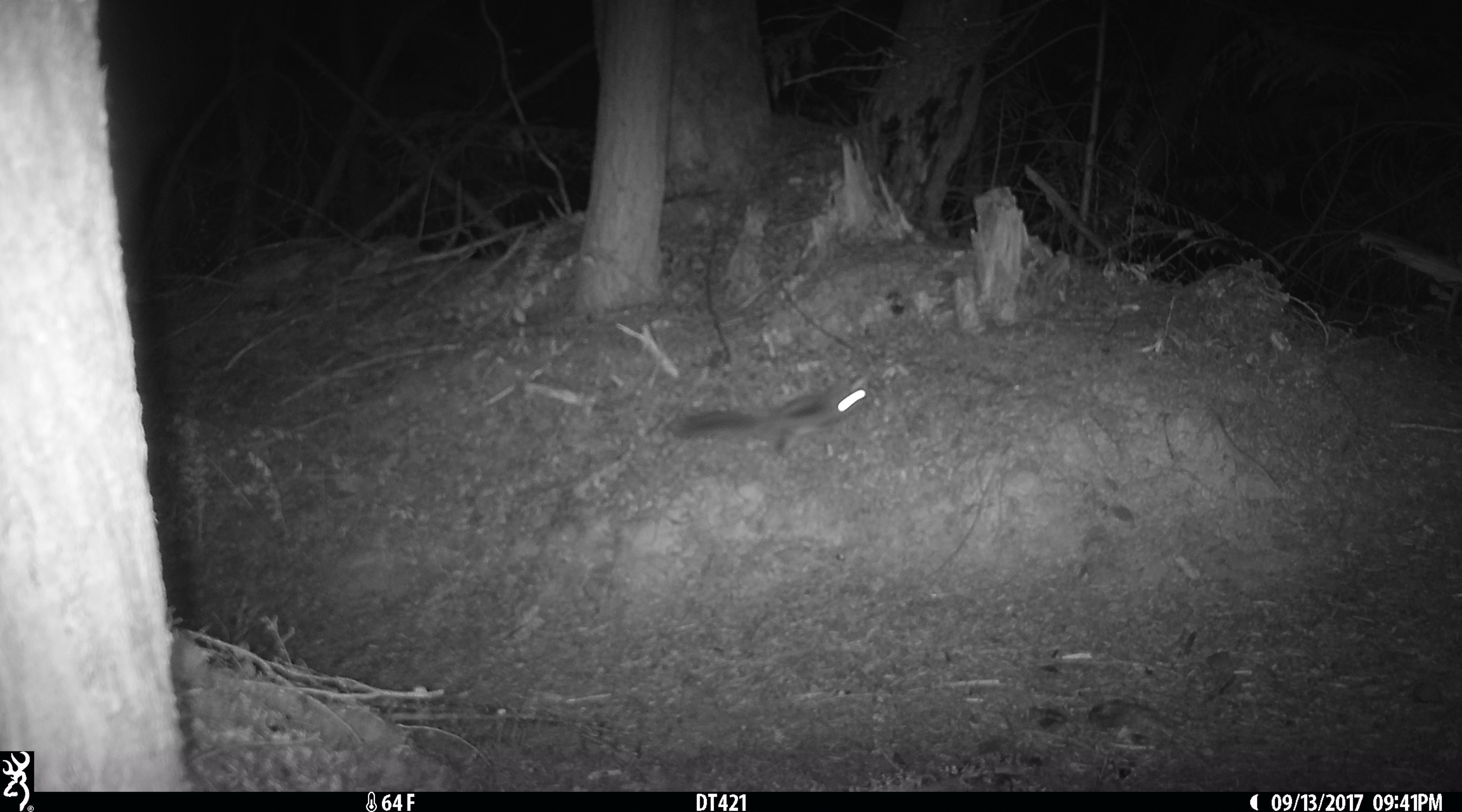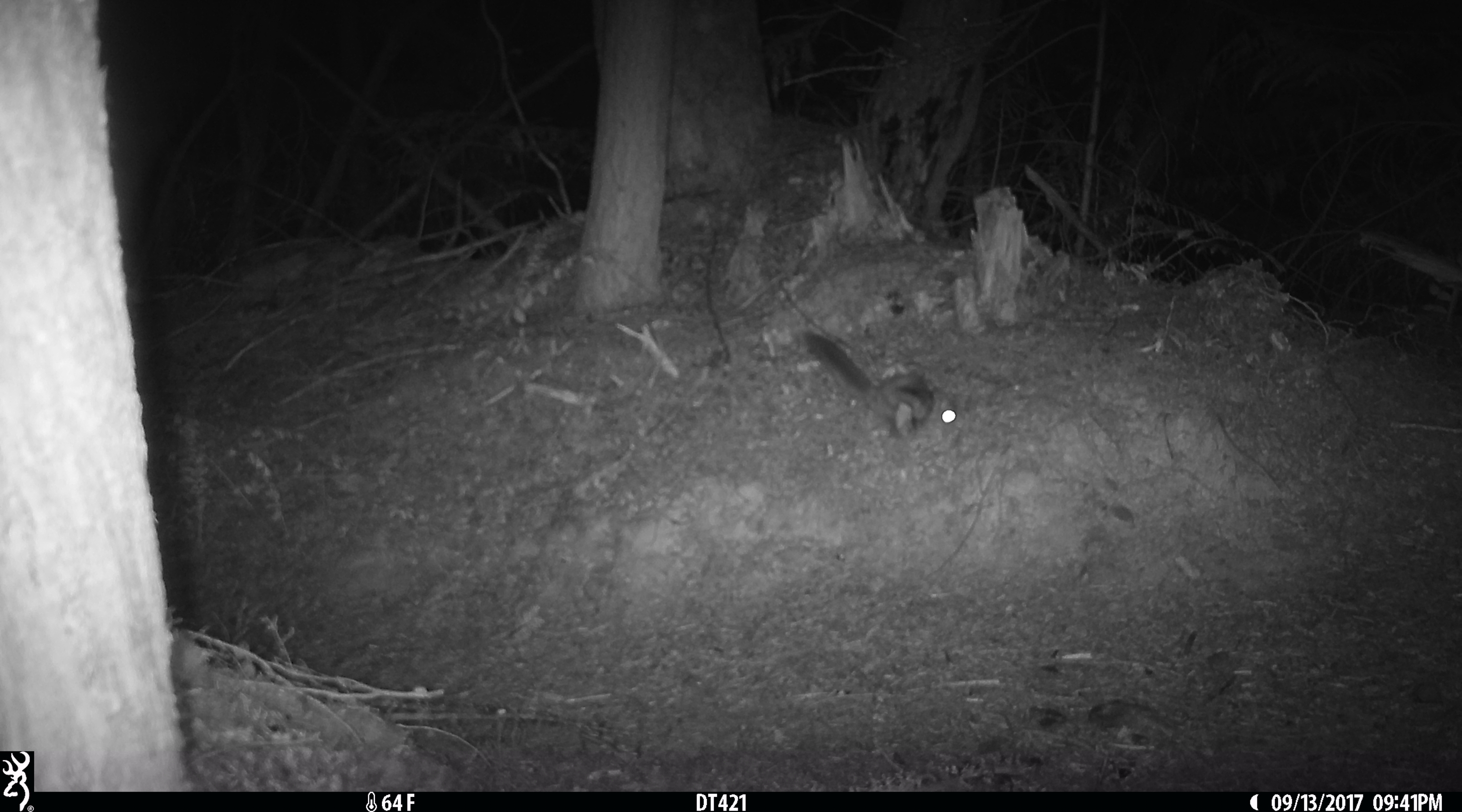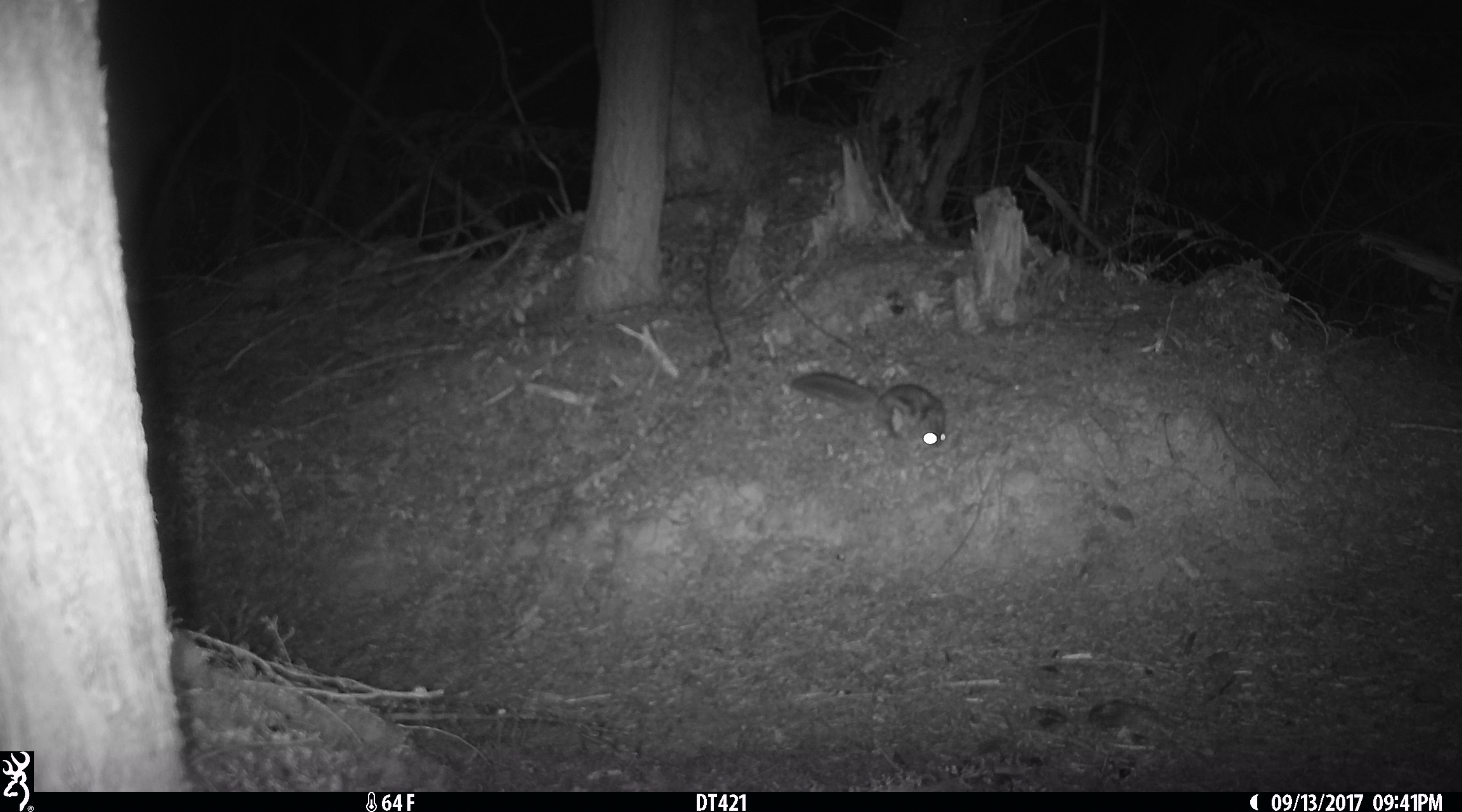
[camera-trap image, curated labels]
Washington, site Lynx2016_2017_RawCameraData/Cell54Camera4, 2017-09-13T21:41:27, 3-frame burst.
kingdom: Animalia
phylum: Chordata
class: Mammalia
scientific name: Mammalia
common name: small mammal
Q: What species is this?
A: Small mammal (Mammalia).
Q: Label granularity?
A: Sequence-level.